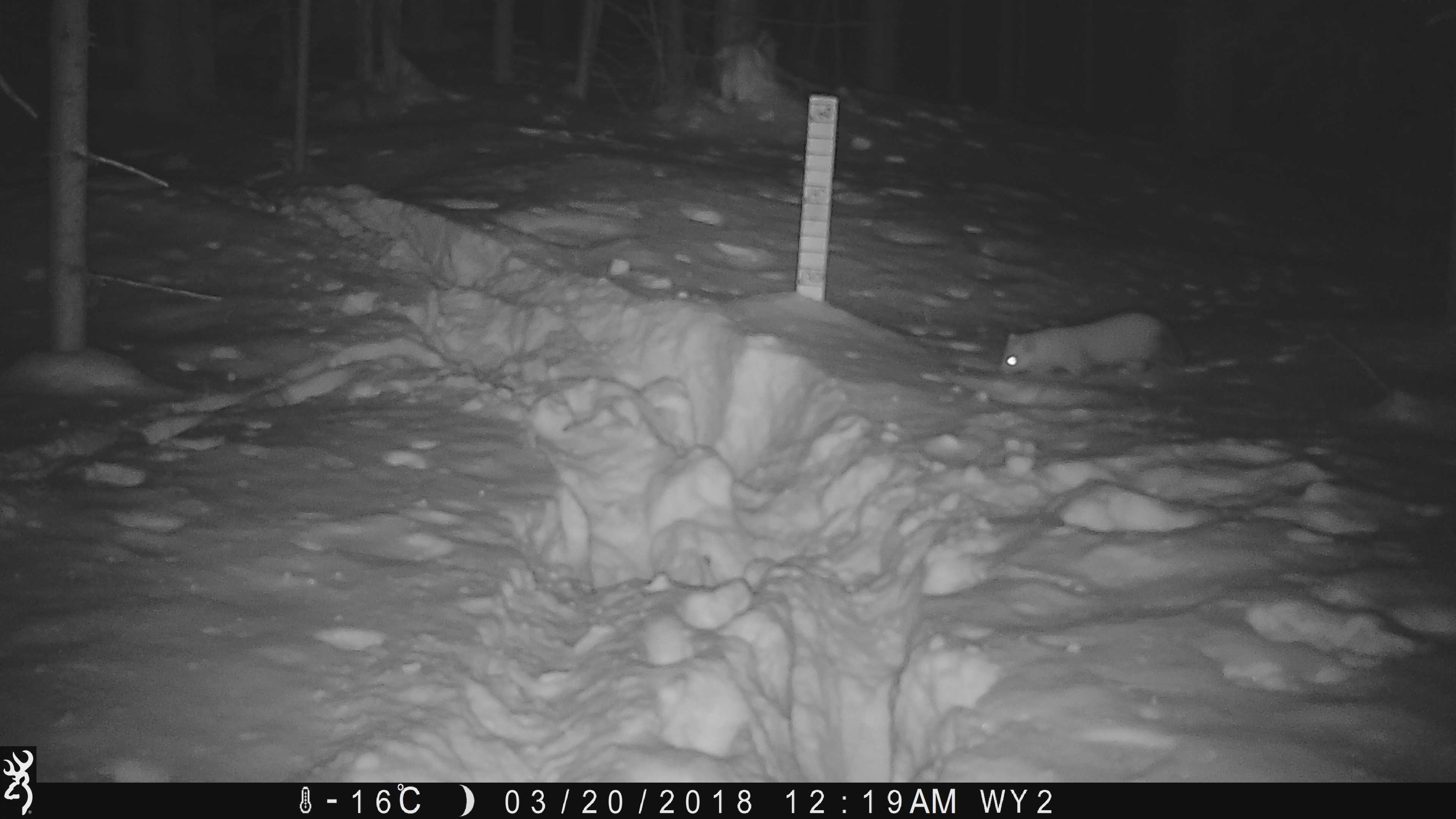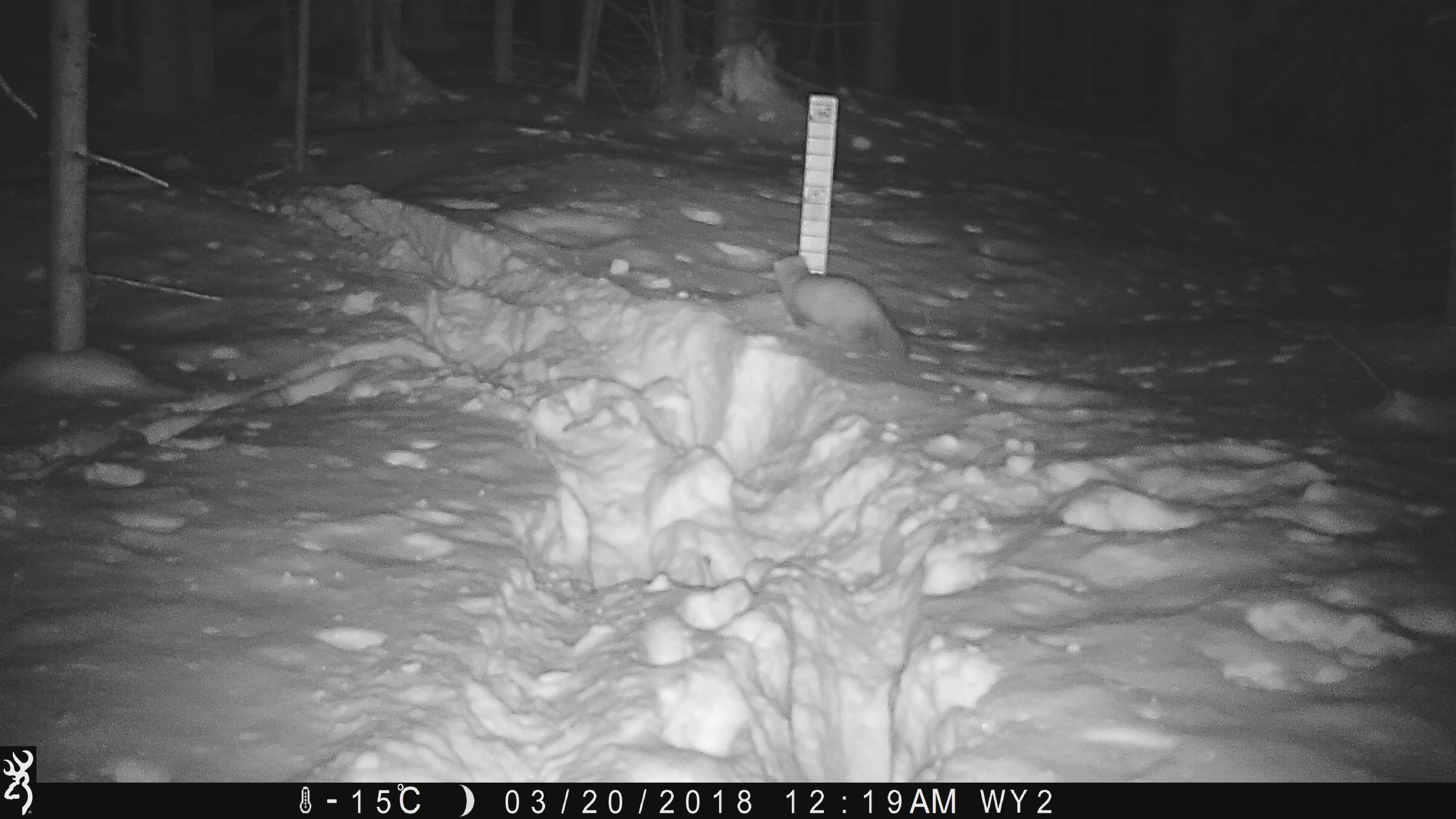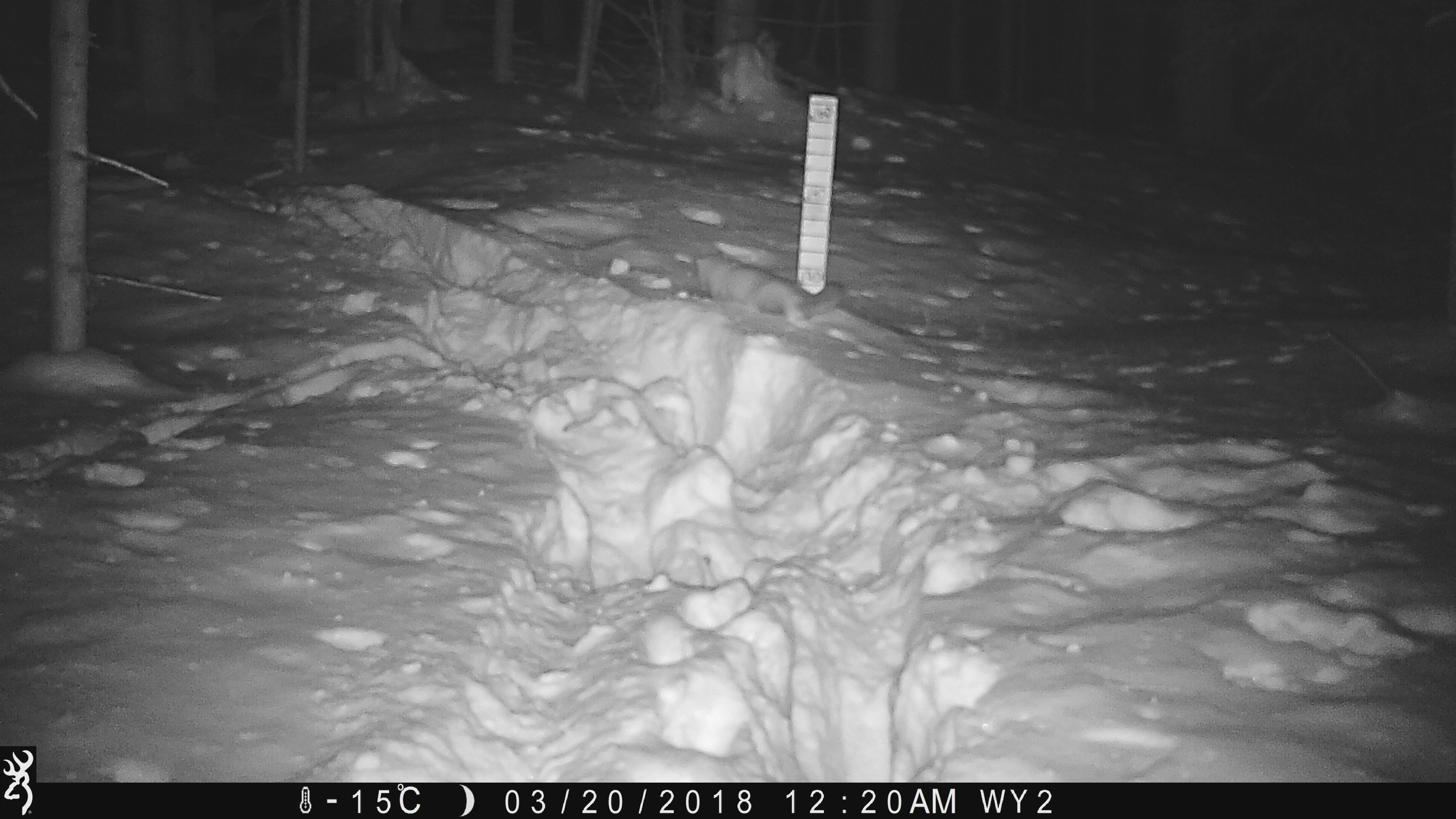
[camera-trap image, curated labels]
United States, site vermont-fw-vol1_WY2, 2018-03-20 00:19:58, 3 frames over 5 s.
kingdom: Animalia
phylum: Chordata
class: Mammalia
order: Carnivora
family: Mustelidae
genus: Martes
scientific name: Martes americana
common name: american marten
American marten (Martes americana).